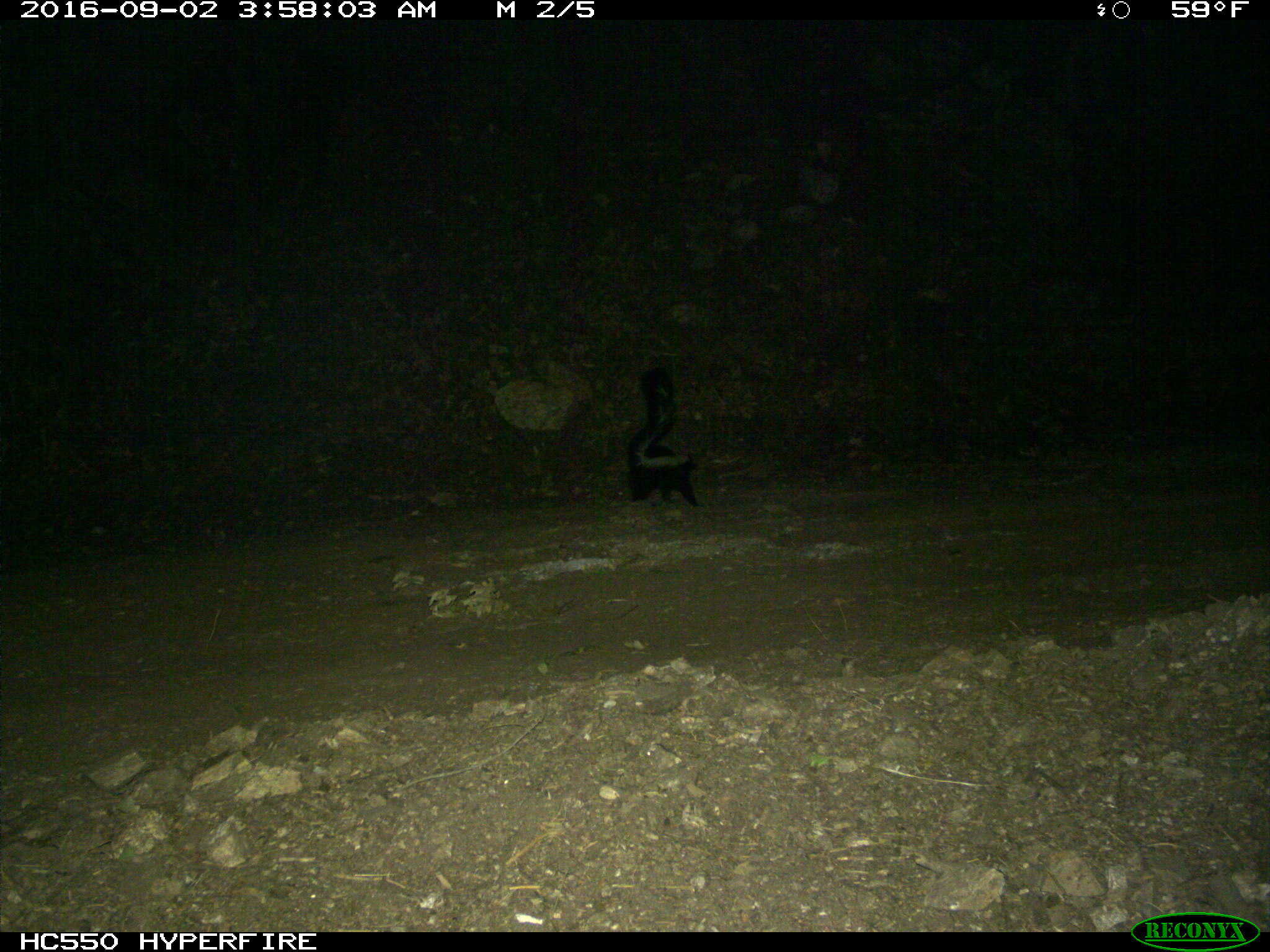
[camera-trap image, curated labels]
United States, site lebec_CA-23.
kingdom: Animalia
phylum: Chordata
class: Mammalia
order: Carnivora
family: Mephitidae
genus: Mephitis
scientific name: Mephitis mephitis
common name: striped skunk